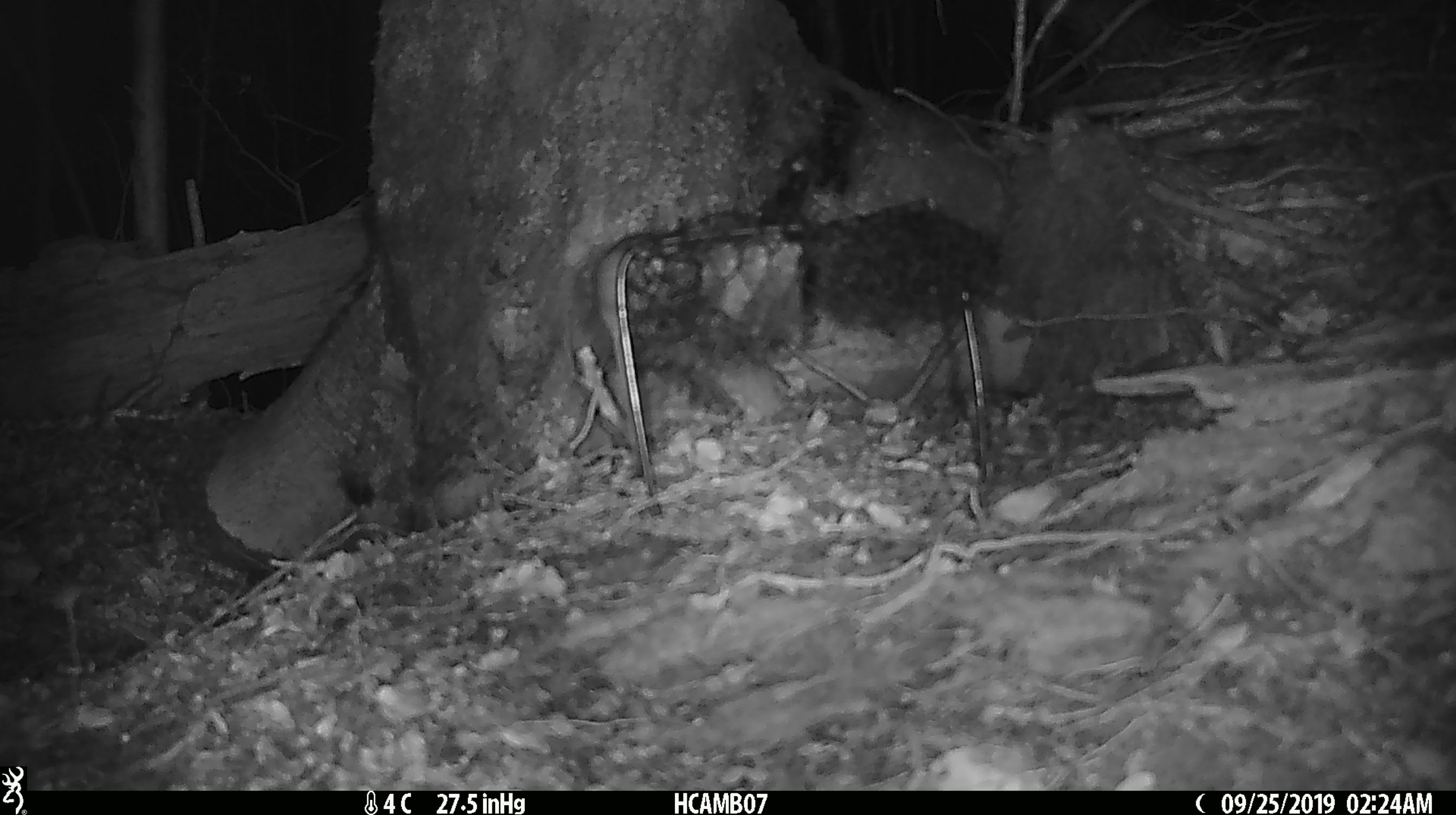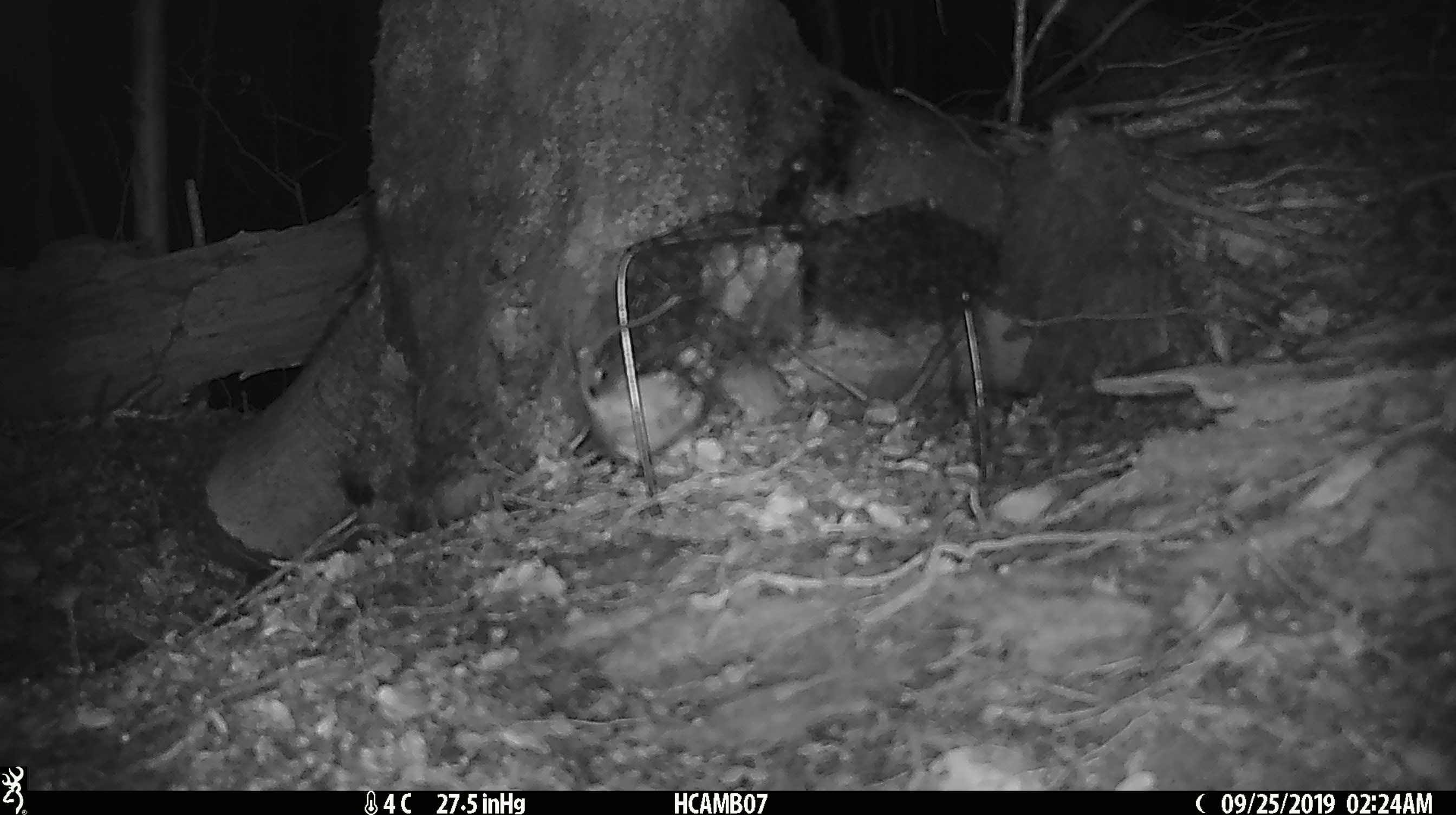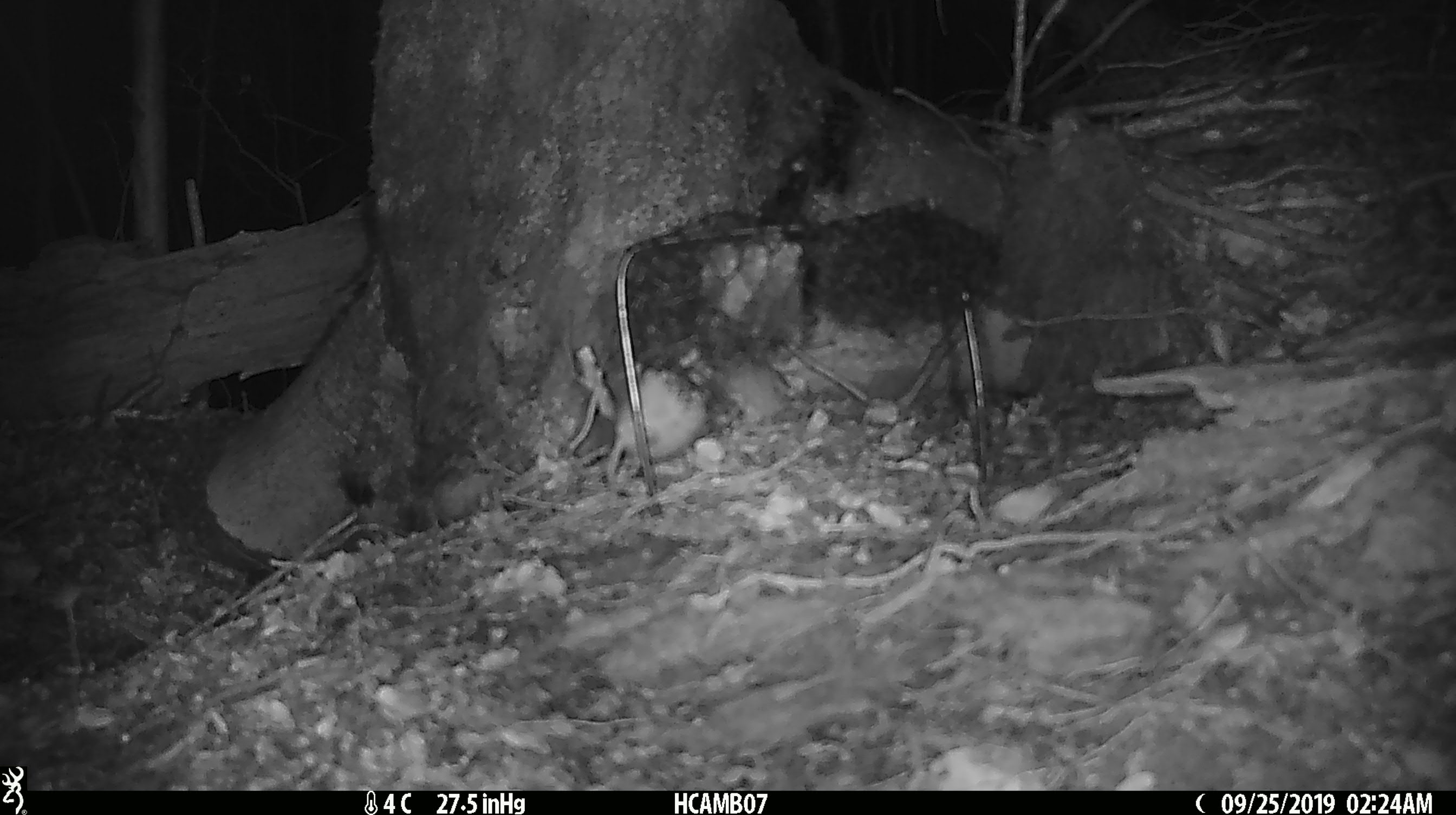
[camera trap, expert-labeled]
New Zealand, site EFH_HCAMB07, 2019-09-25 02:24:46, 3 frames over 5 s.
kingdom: Animalia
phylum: Chordata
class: Mammalia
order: Rodentia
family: Muridae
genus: Mus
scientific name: Mus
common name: mouse